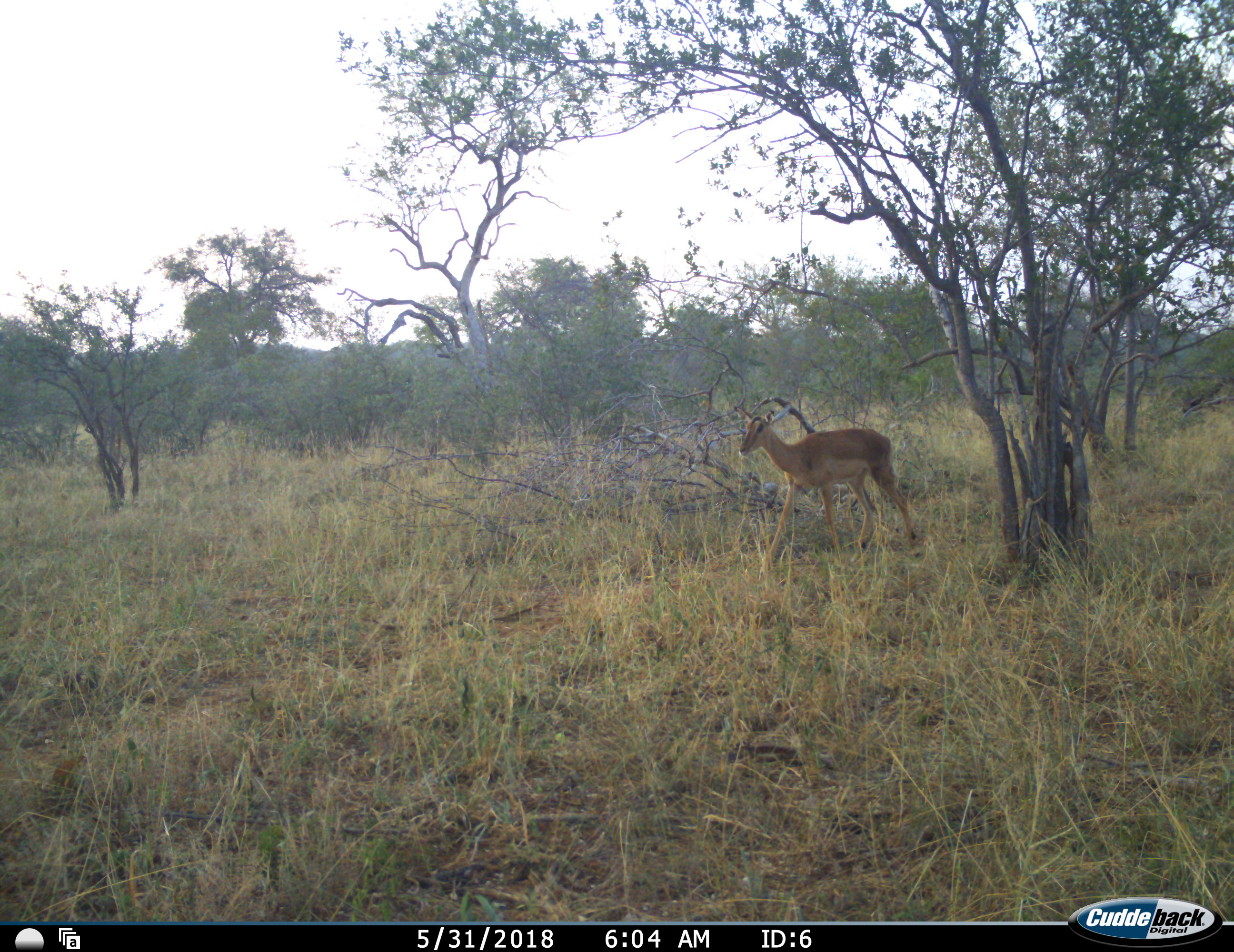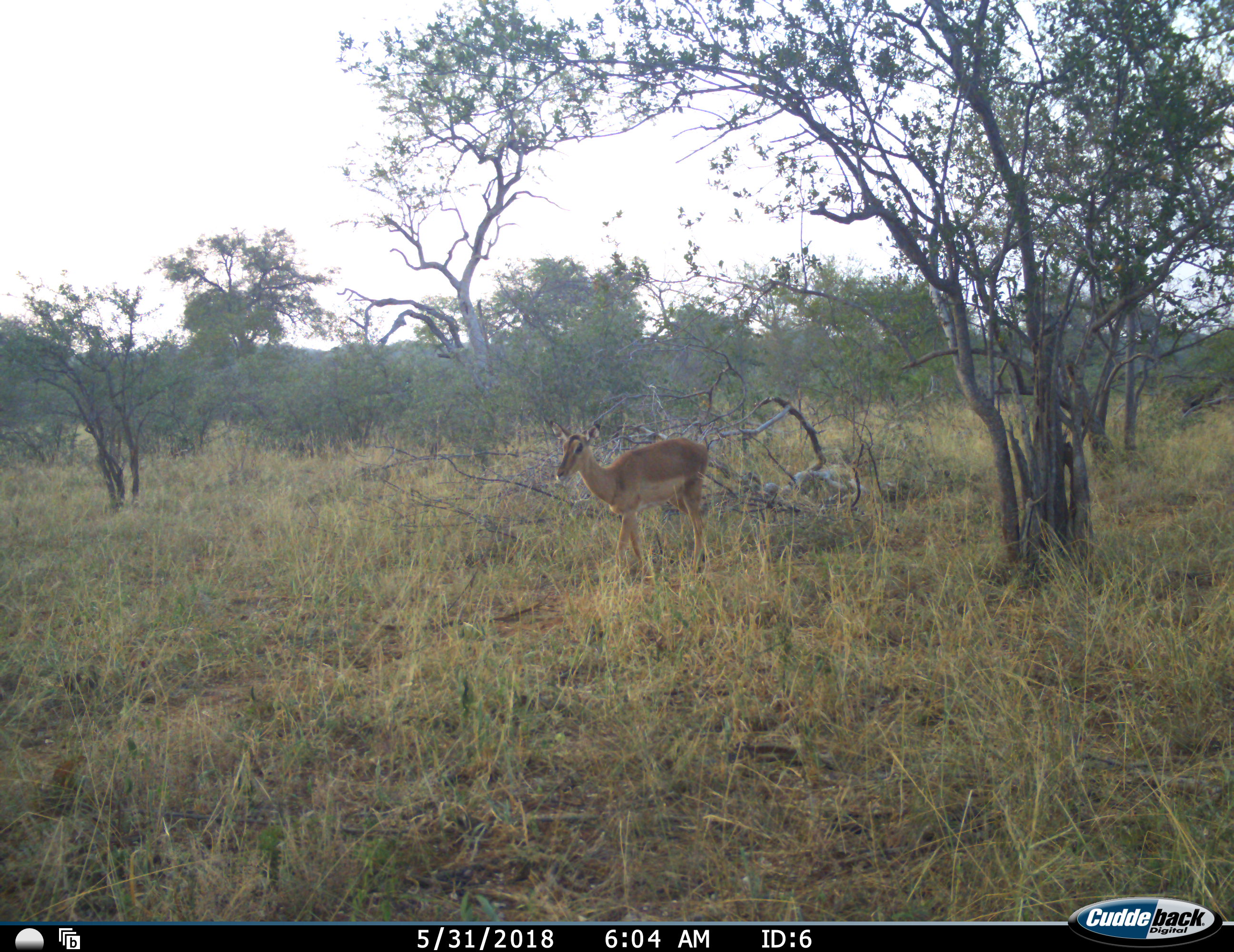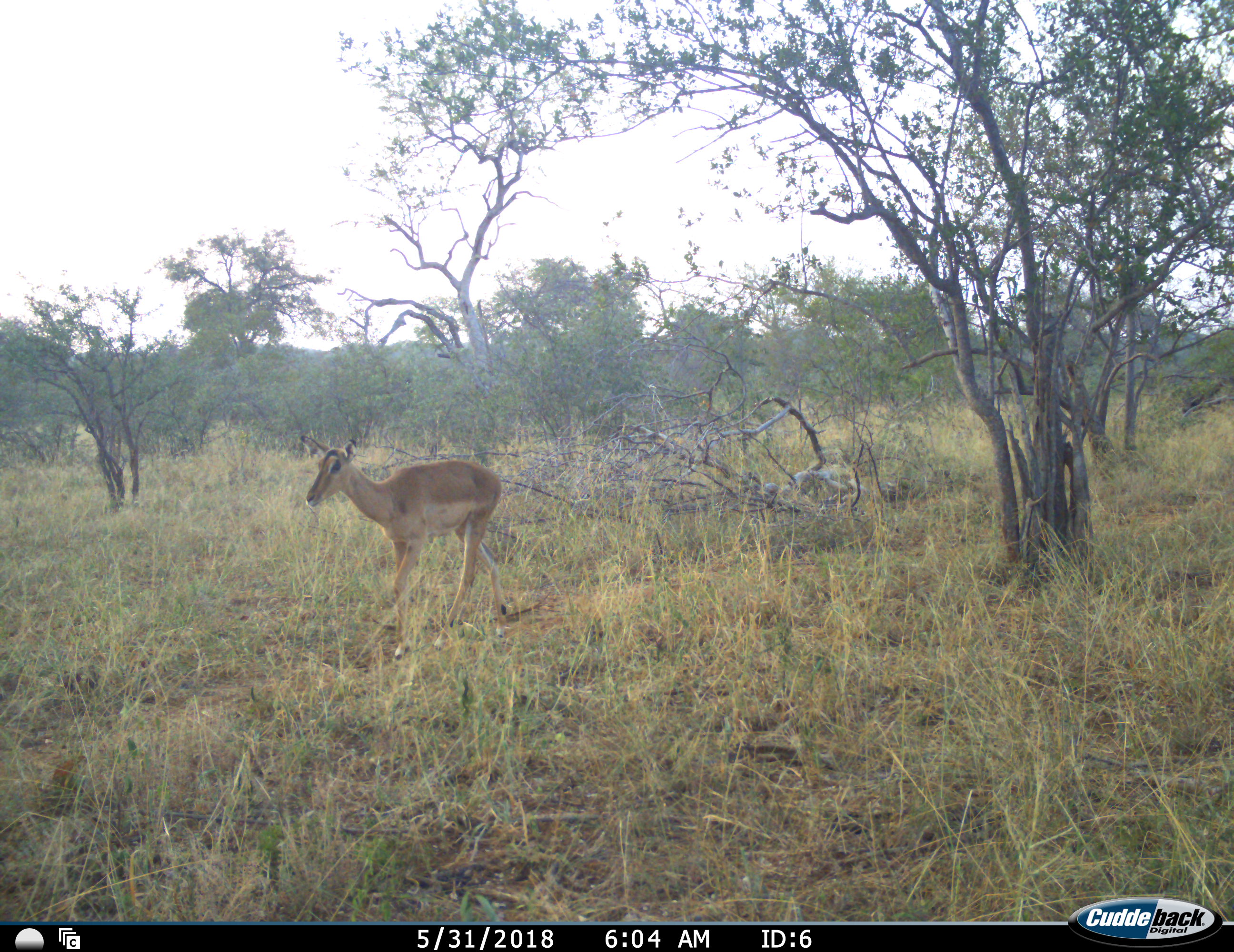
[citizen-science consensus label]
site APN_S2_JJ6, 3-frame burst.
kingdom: Animalia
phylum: Chordata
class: Mammalia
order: Artiodactyla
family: Bovidae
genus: Aepyceros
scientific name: Aepyceros melampus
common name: impala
Impala (Aepyceros melampus), count 1. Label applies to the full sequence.